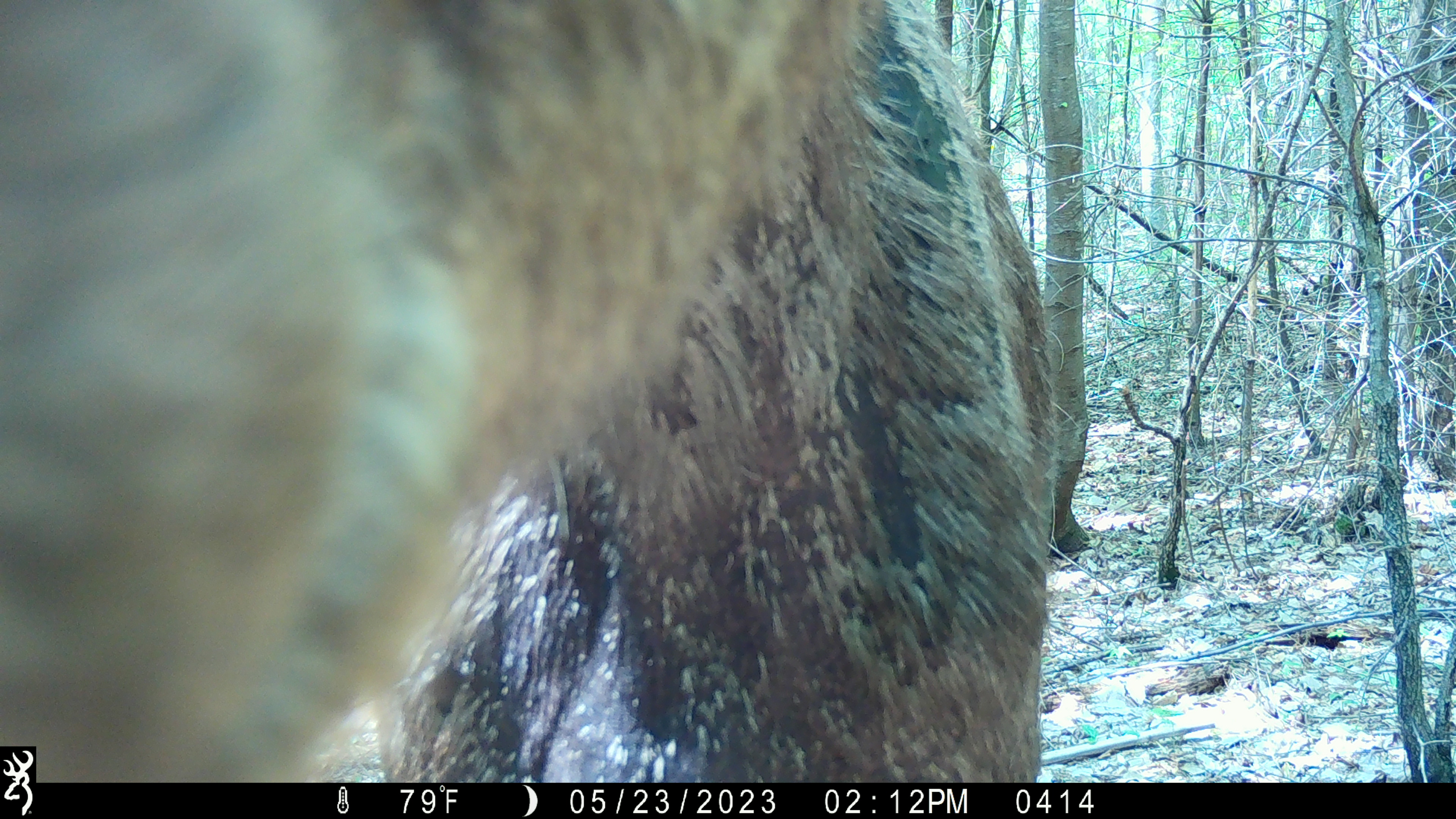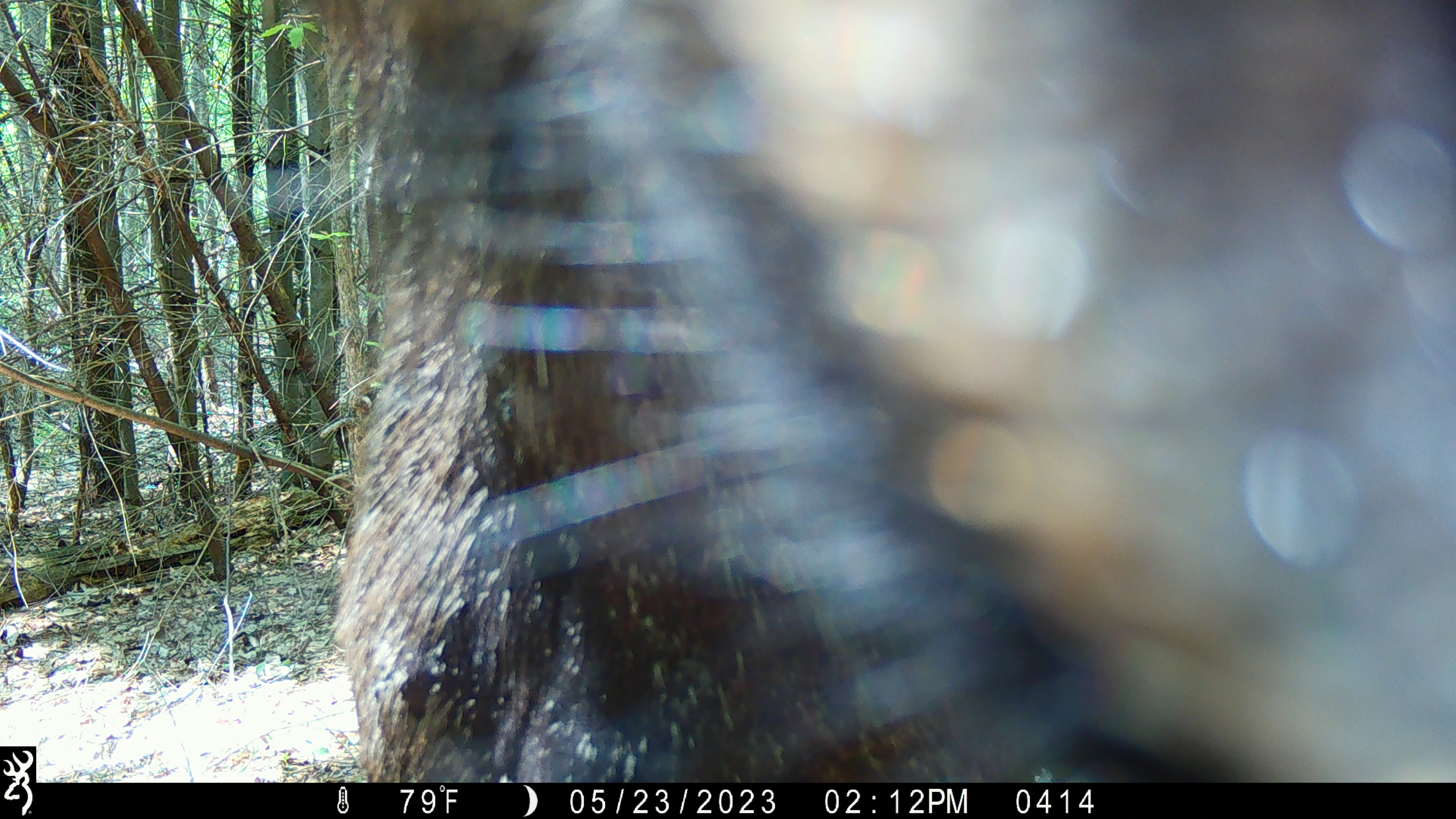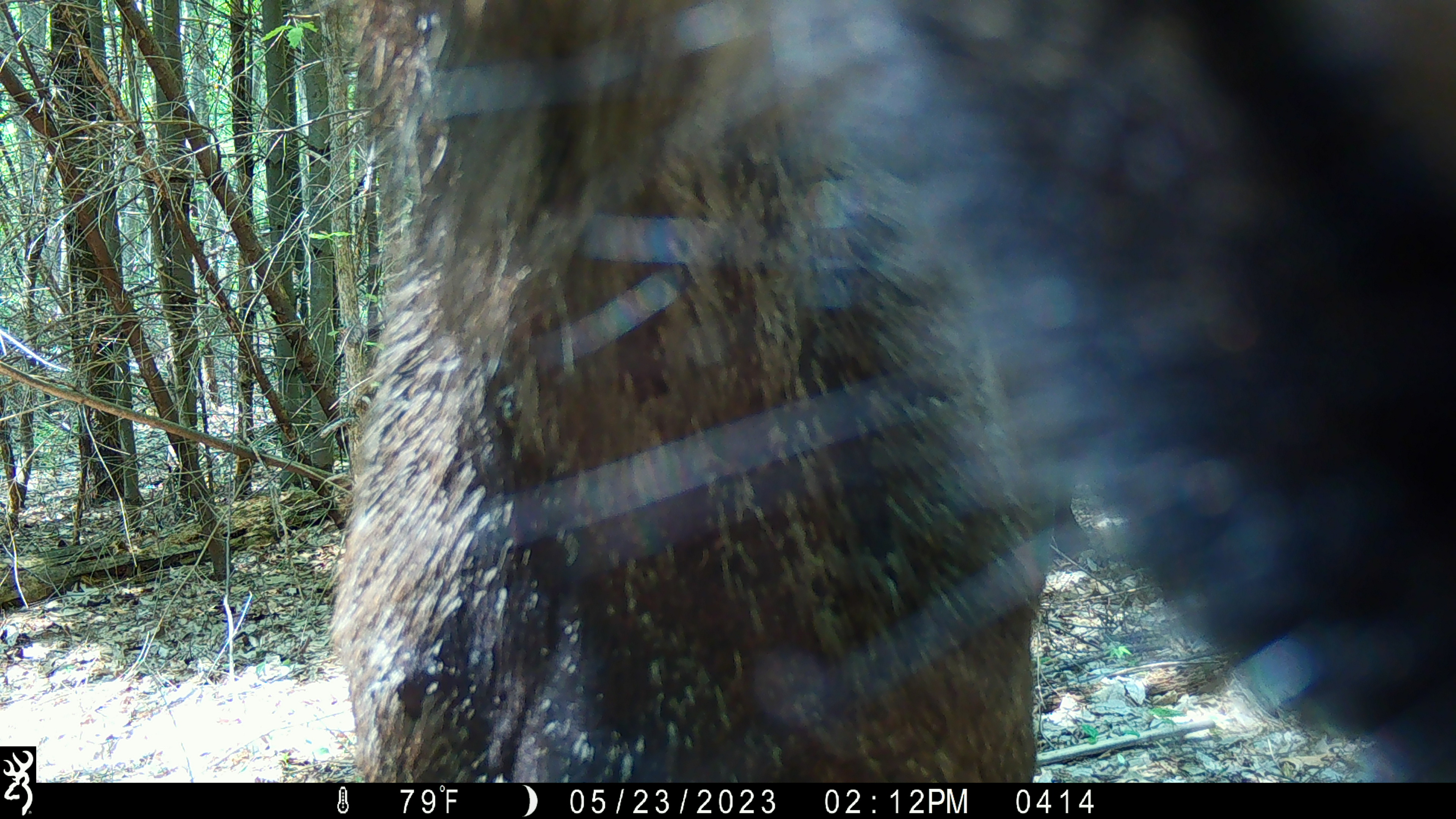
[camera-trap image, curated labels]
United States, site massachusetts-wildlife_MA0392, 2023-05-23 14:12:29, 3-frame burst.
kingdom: Animalia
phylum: Chordata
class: Mammalia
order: Artiodactyla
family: Cervidae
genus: Alces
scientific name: Alces alces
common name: moose